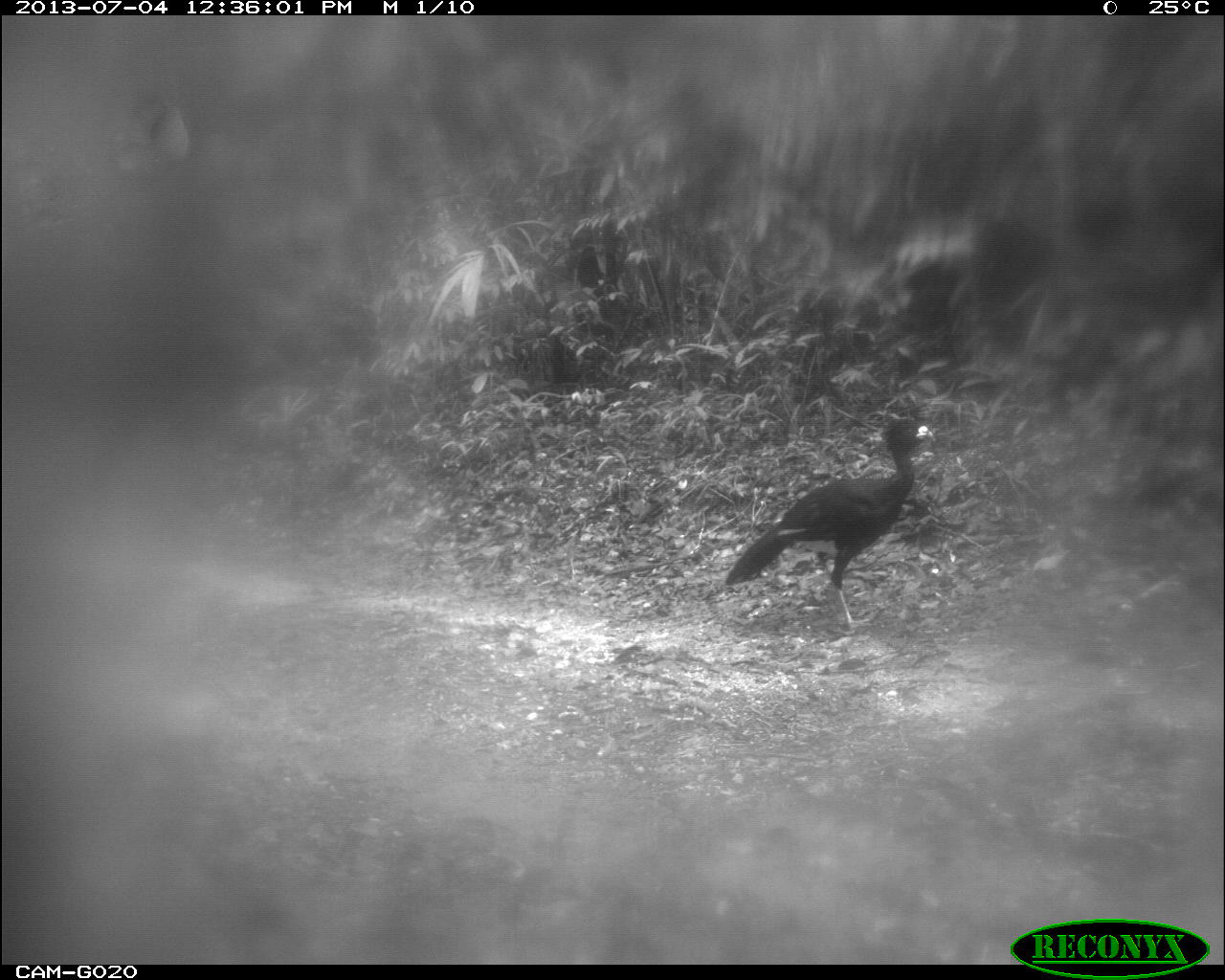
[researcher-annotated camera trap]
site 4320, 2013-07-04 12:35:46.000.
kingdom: Animalia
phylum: Chordata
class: Aves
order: Galliformes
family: Cracidae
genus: Crax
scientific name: Crax rubra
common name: great curassow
Crax rubra (great curassow), count 1, sex male.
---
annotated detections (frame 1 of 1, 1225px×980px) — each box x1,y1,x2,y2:
crax rubra: 723,417,936,636